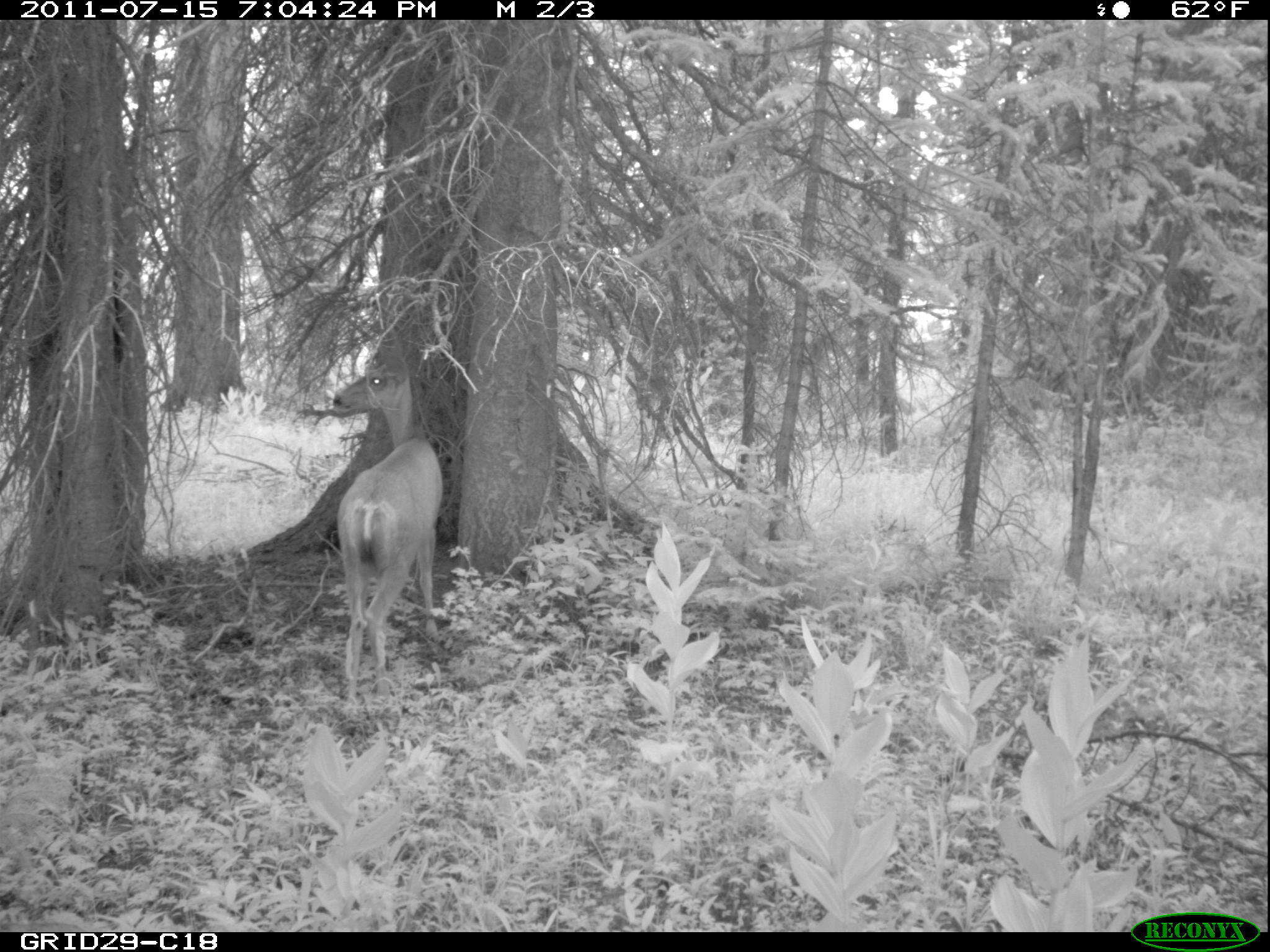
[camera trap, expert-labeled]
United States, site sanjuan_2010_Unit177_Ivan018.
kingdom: Animalia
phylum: Chordata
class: Mammalia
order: Artiodactyla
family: Cervidae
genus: Odocoileus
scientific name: Odocoileus hemionus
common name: mule deer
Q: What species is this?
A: Odocoileus hemionus (mule deer).